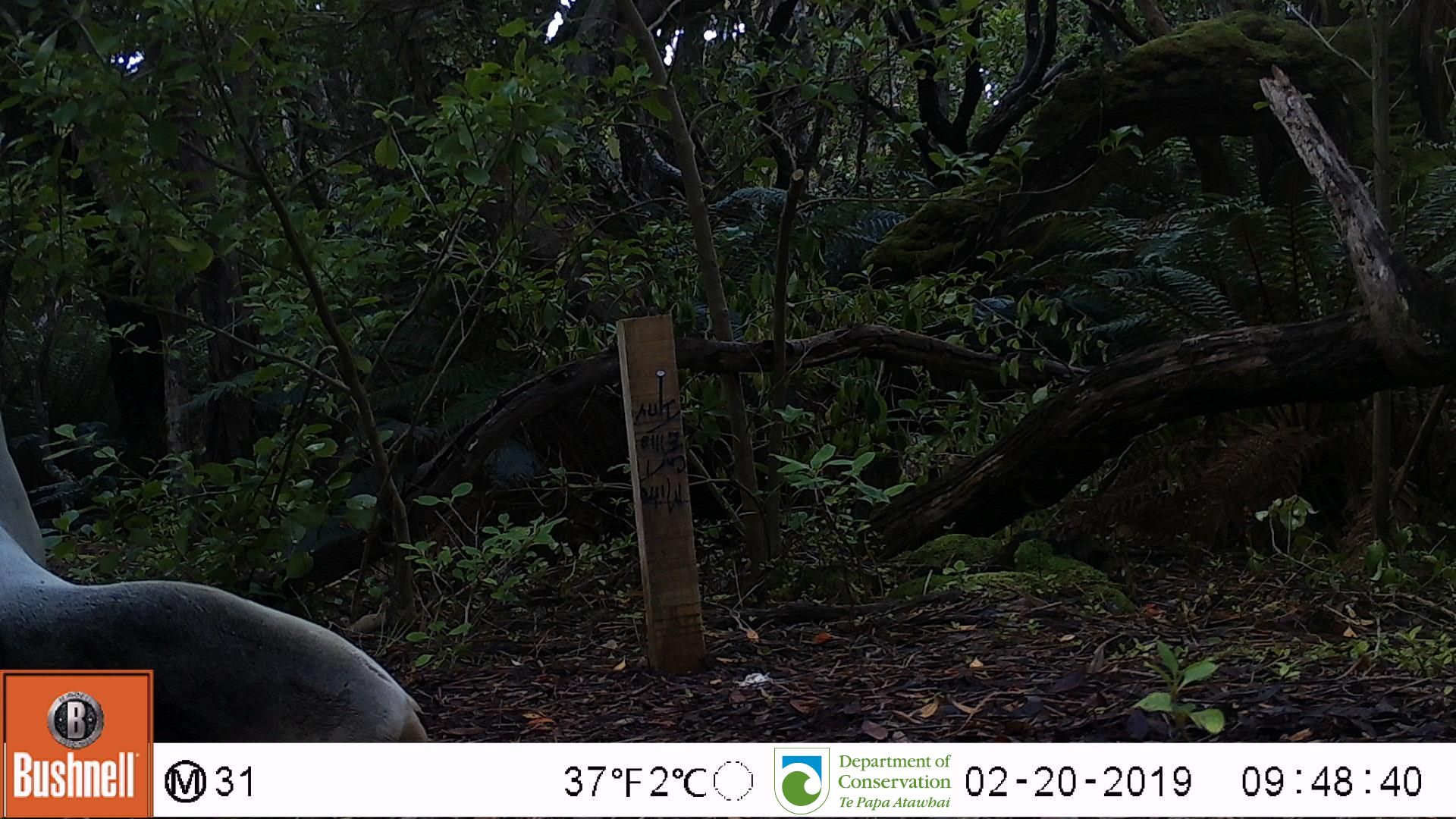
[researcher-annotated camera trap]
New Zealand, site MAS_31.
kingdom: Animalia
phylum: Chordata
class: Mammalia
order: Carnivora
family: Otariidae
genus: Phocarctos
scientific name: Phocarctos hookeri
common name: new zealand sea lion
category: sealion